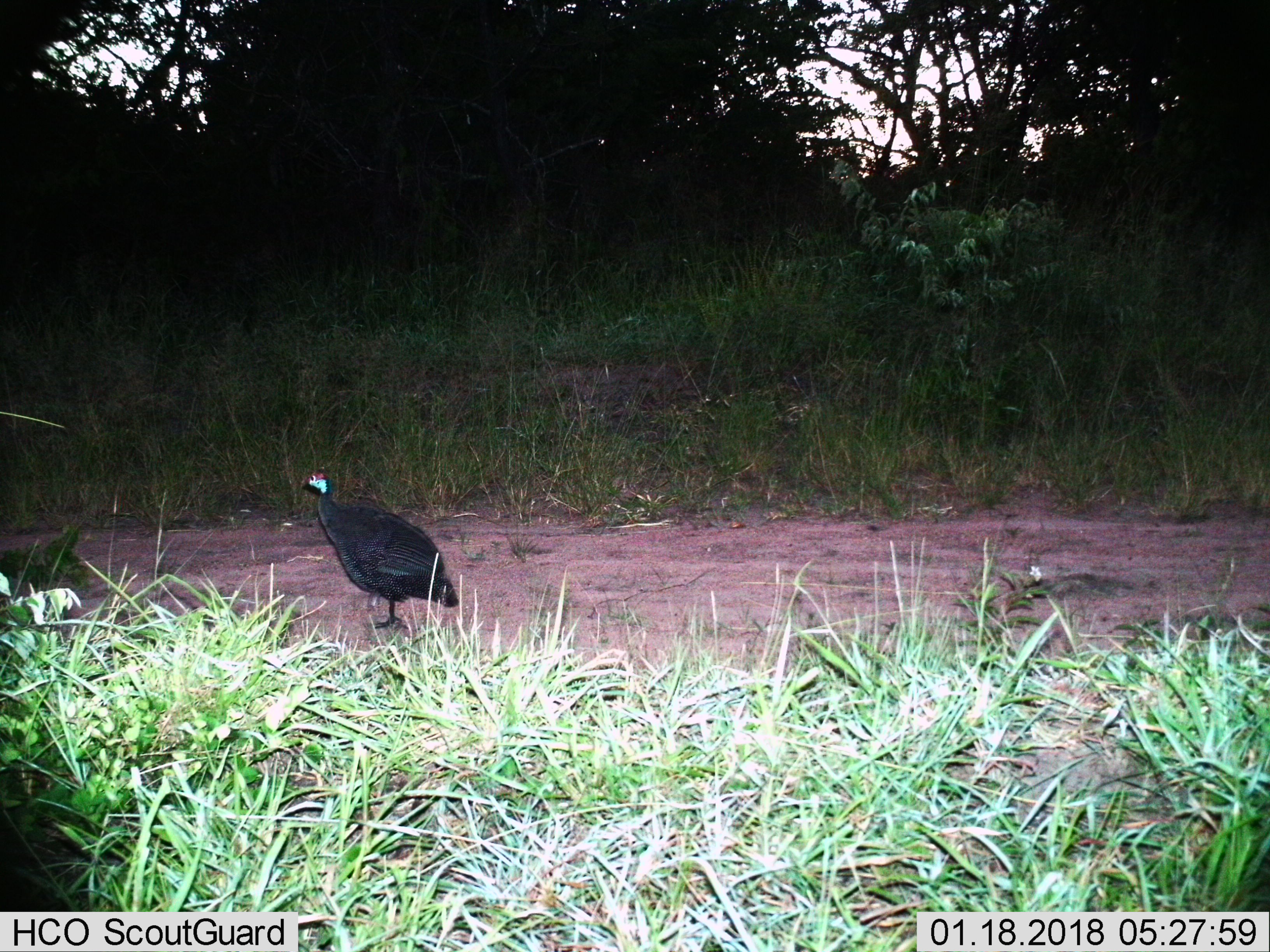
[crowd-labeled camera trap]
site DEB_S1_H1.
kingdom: Animalia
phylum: Chordata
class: Aves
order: Galliformes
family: Numididae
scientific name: Numididae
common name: guineafowl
Guineafowl (Numididae), count 1. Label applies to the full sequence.